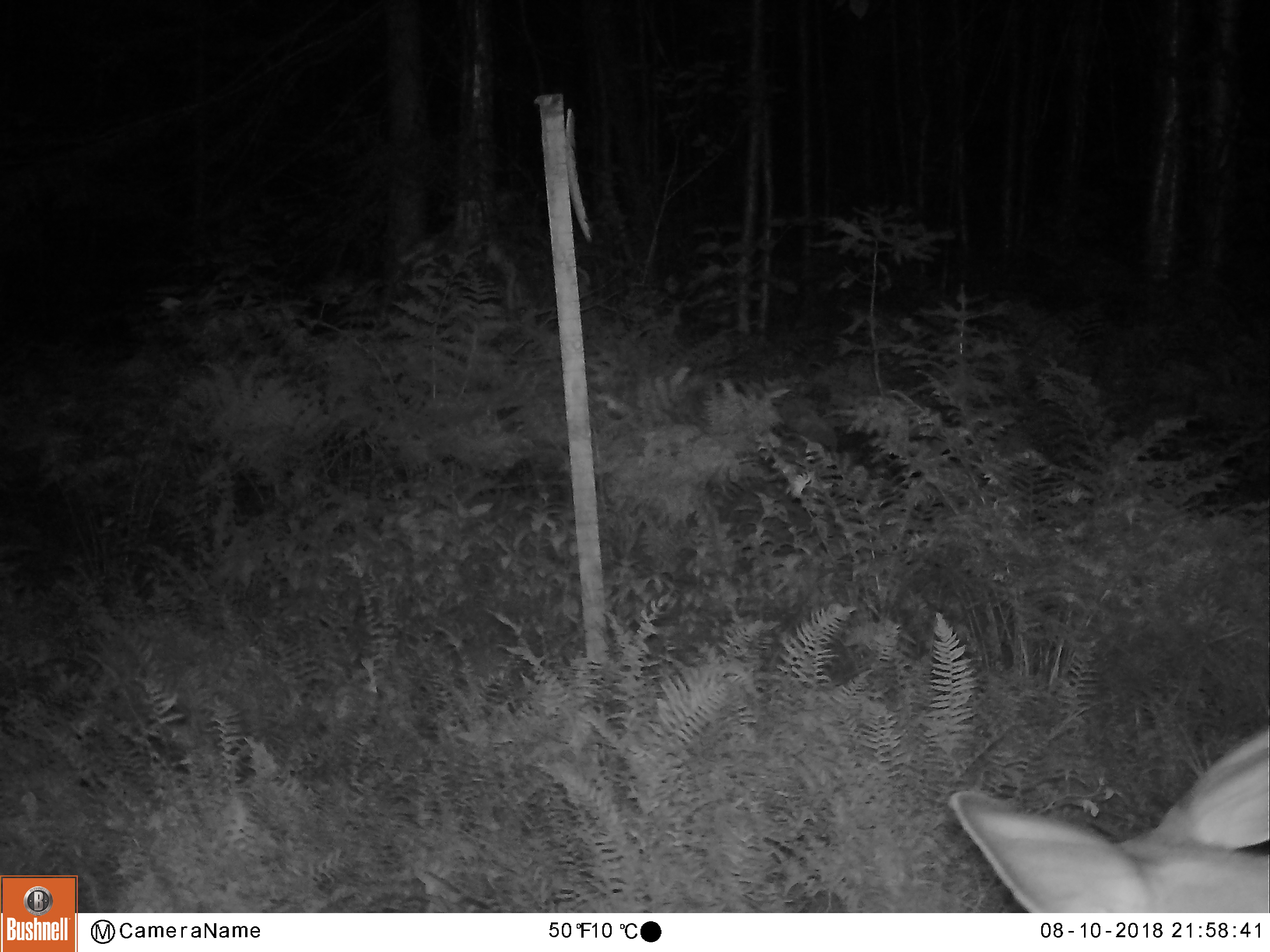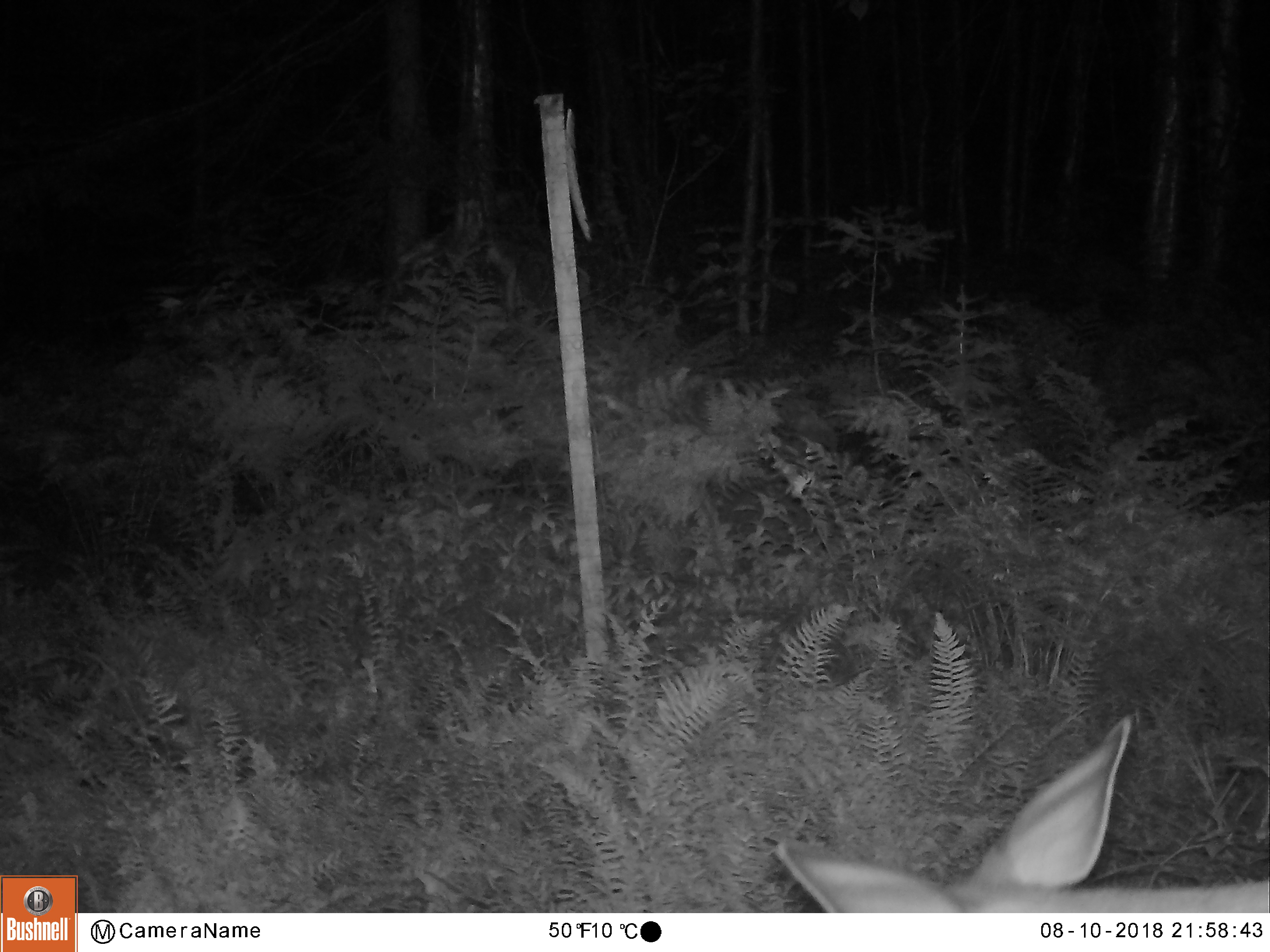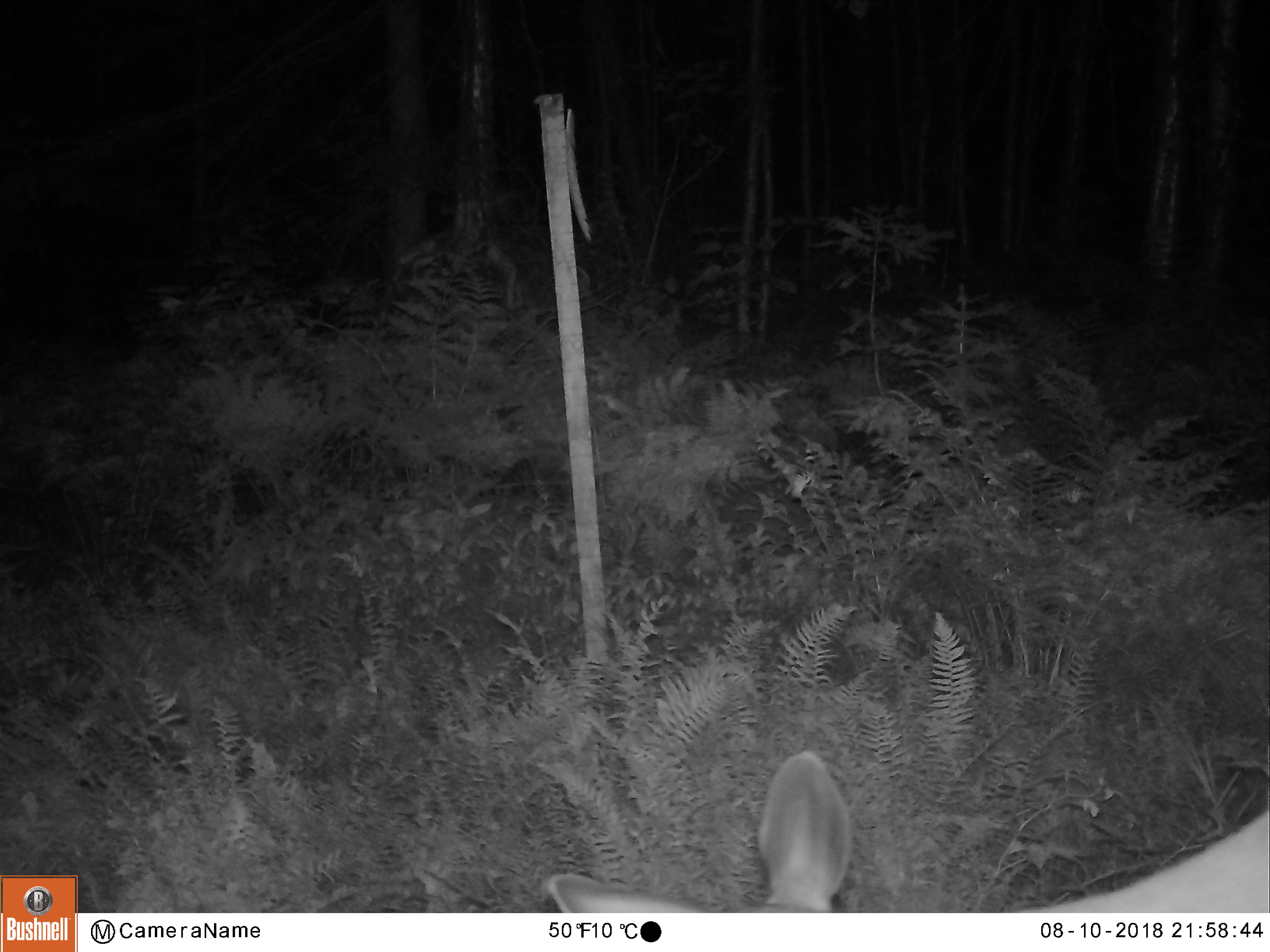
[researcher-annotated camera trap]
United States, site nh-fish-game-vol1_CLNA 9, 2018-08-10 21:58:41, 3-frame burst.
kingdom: Animalia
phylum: Chordata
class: Mammalia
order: Artiodactyla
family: Cervidae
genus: Odocoileus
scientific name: Odocoileus virginianus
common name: white-tailed deer